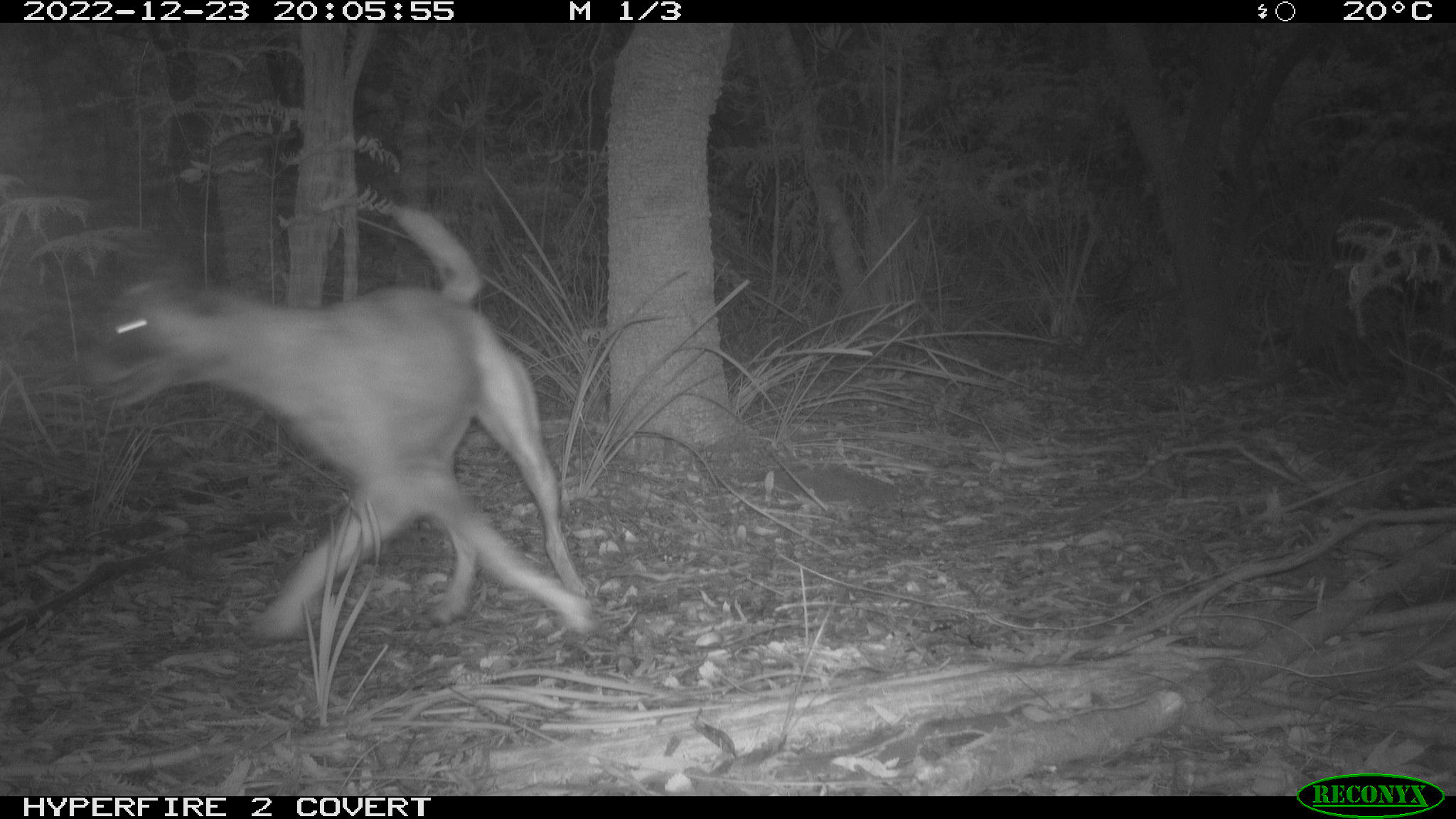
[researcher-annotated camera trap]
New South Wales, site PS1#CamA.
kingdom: Animalia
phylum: Chordata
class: Mammalia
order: Carnivora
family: Canidae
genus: Canis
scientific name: Canis familiaris dingo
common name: dingo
Dingo (Canis familiaris dingo).